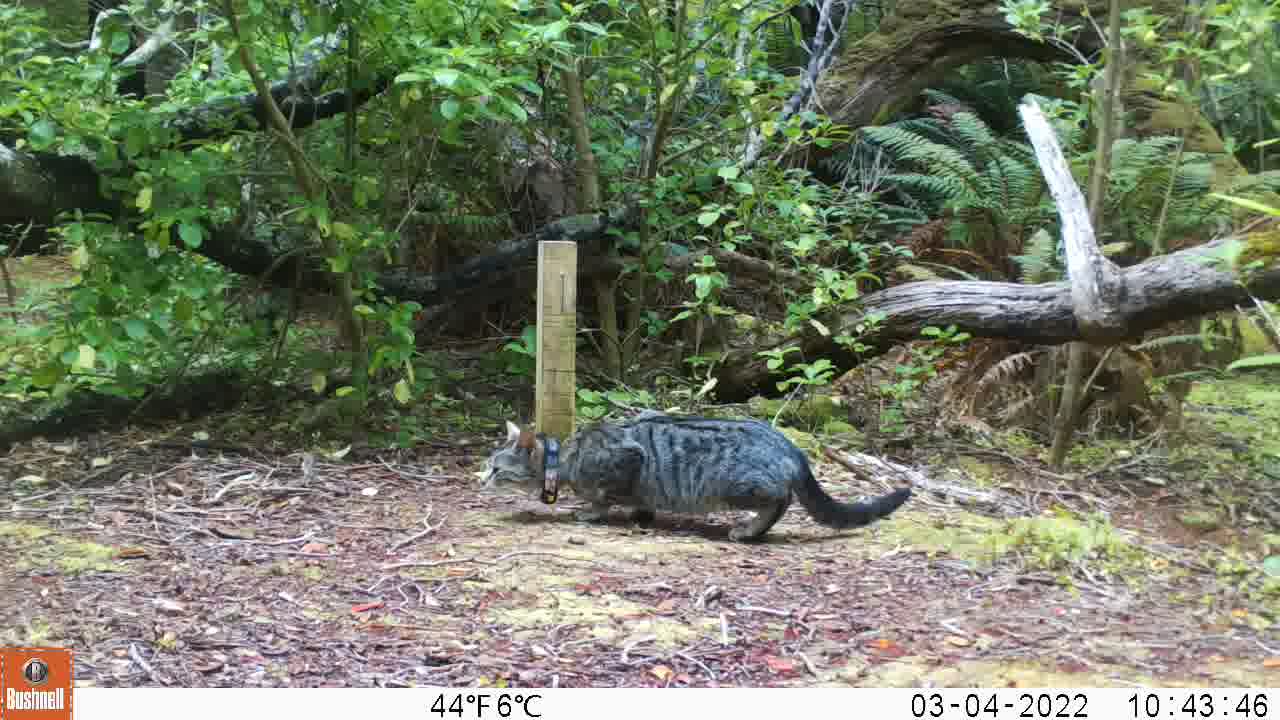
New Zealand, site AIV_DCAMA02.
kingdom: Animalia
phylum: Chordata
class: Mammalia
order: Carnivora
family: Felidae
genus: Felis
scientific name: Felis catus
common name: domestic cat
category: cat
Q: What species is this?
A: Cat (domestic cat) (Felis catus).